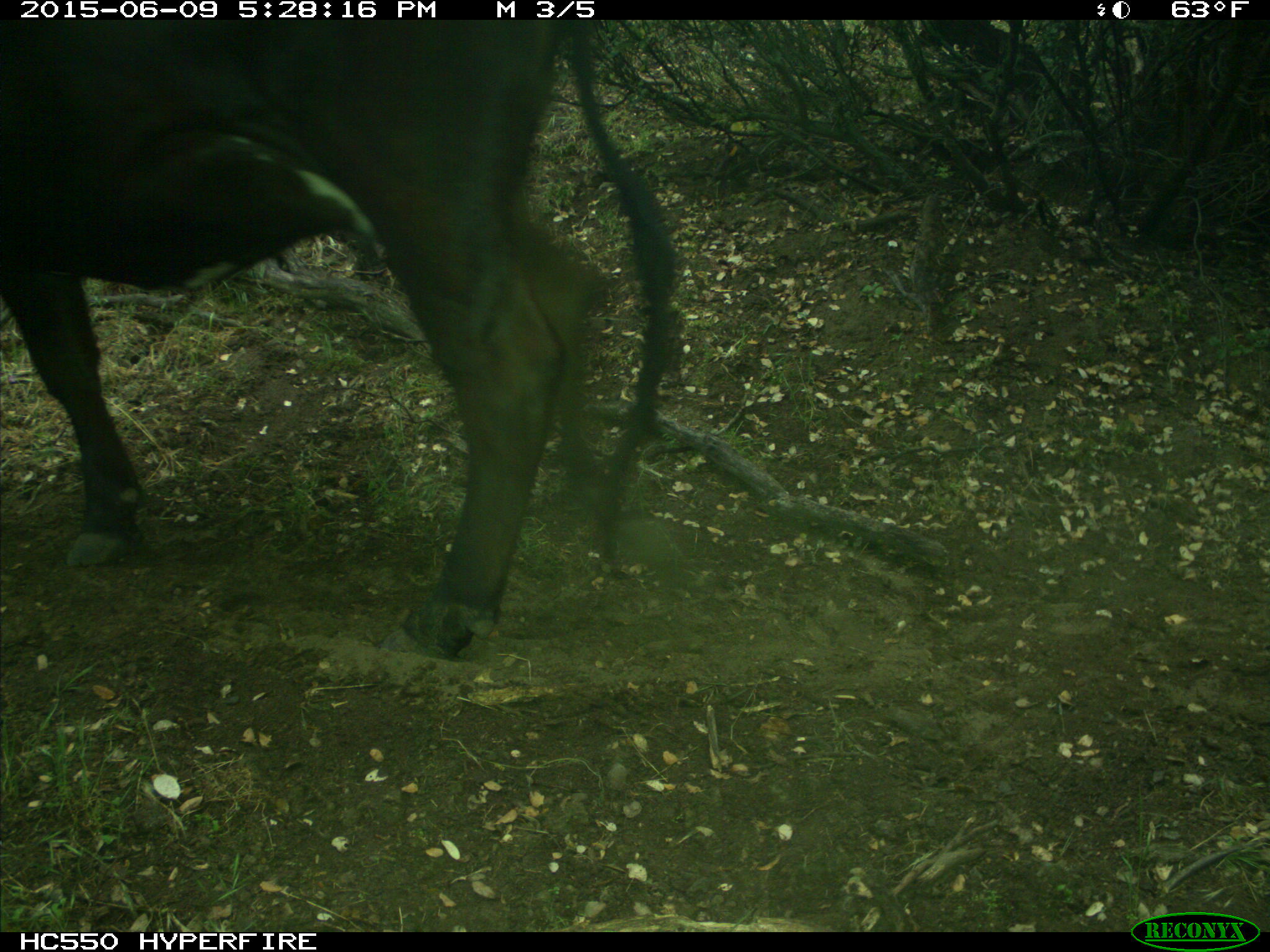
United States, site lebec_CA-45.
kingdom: Animalia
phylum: Chordata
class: Mammalia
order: Artiodactyla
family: Bovidae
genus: Bos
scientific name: Bos taurus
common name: domestic cow